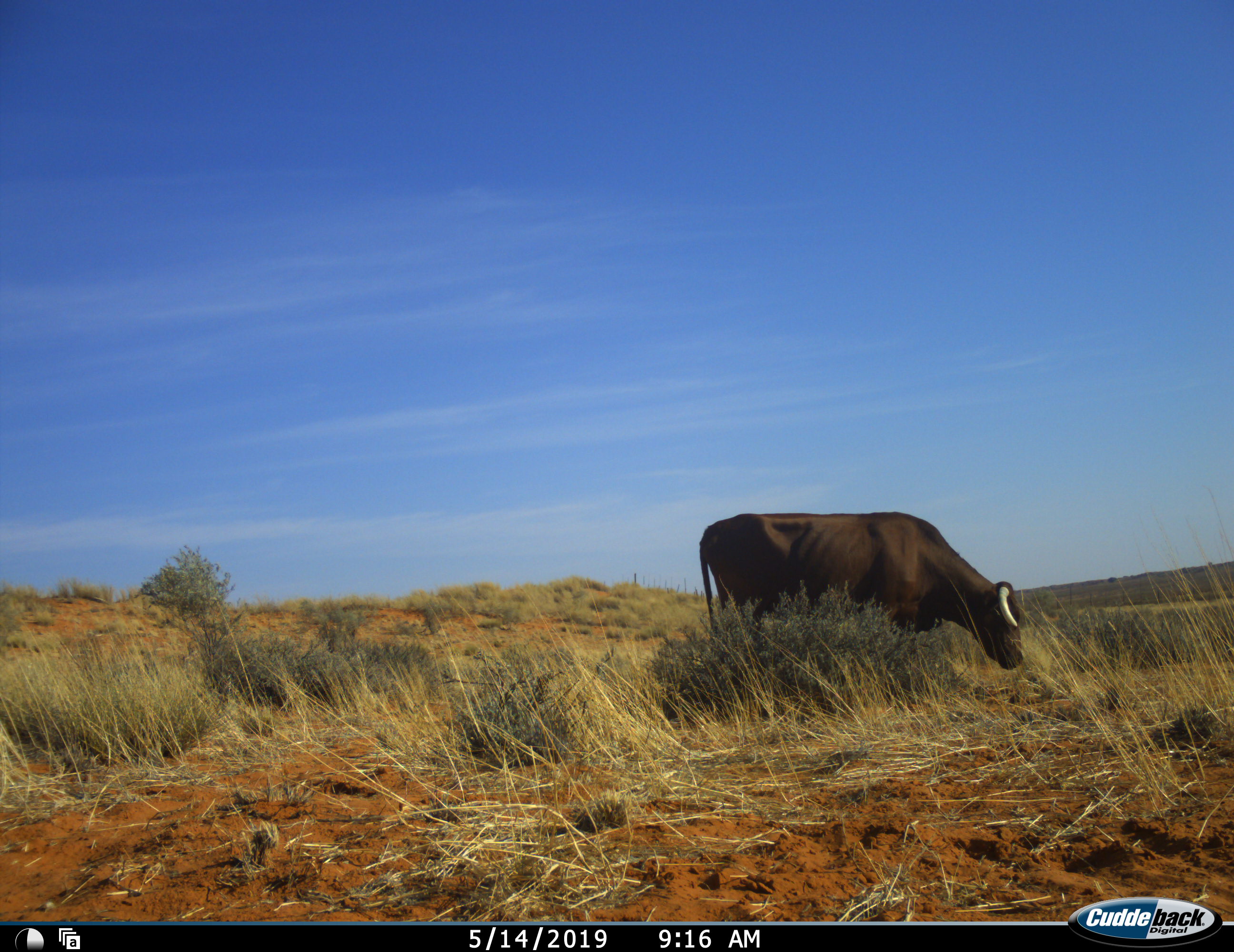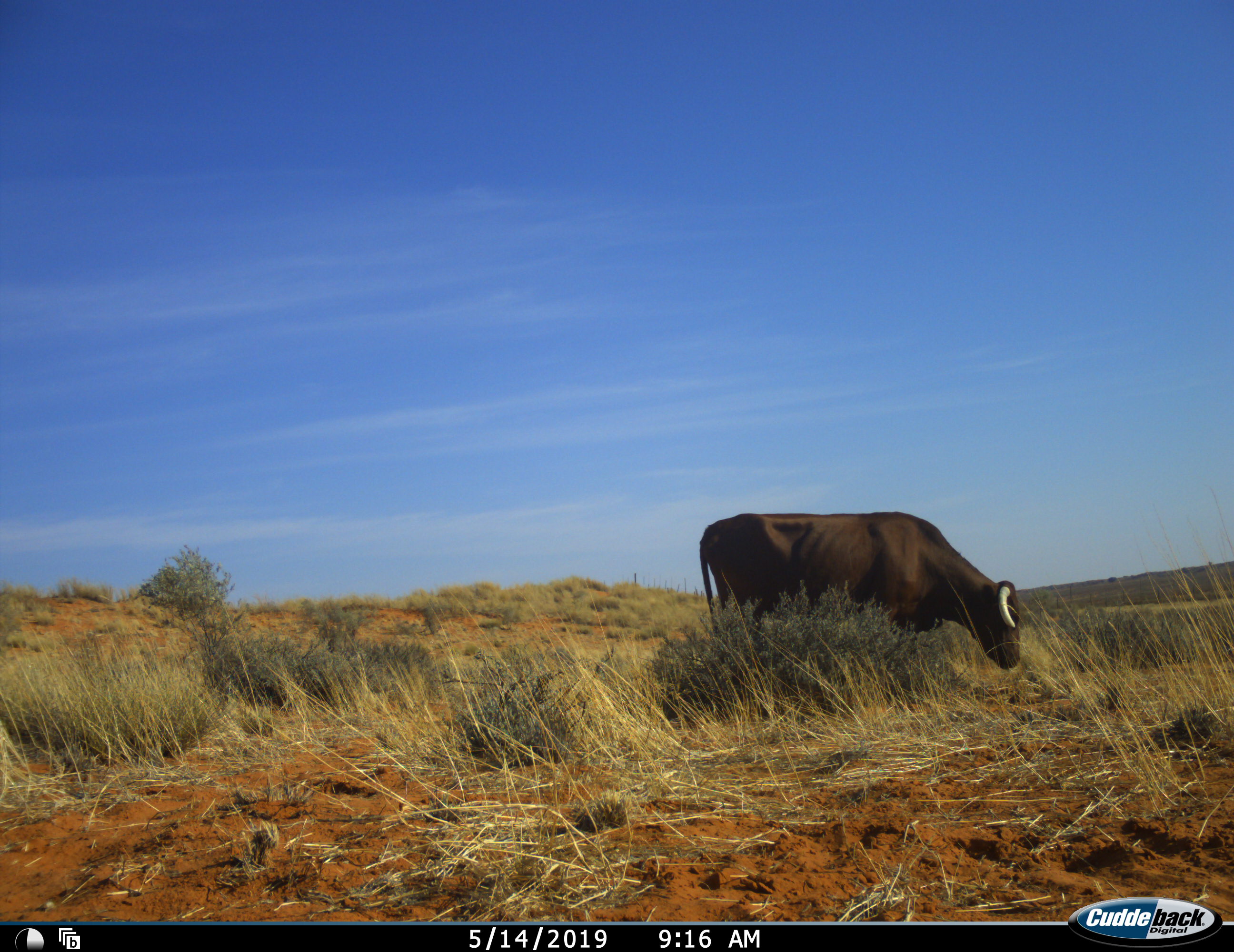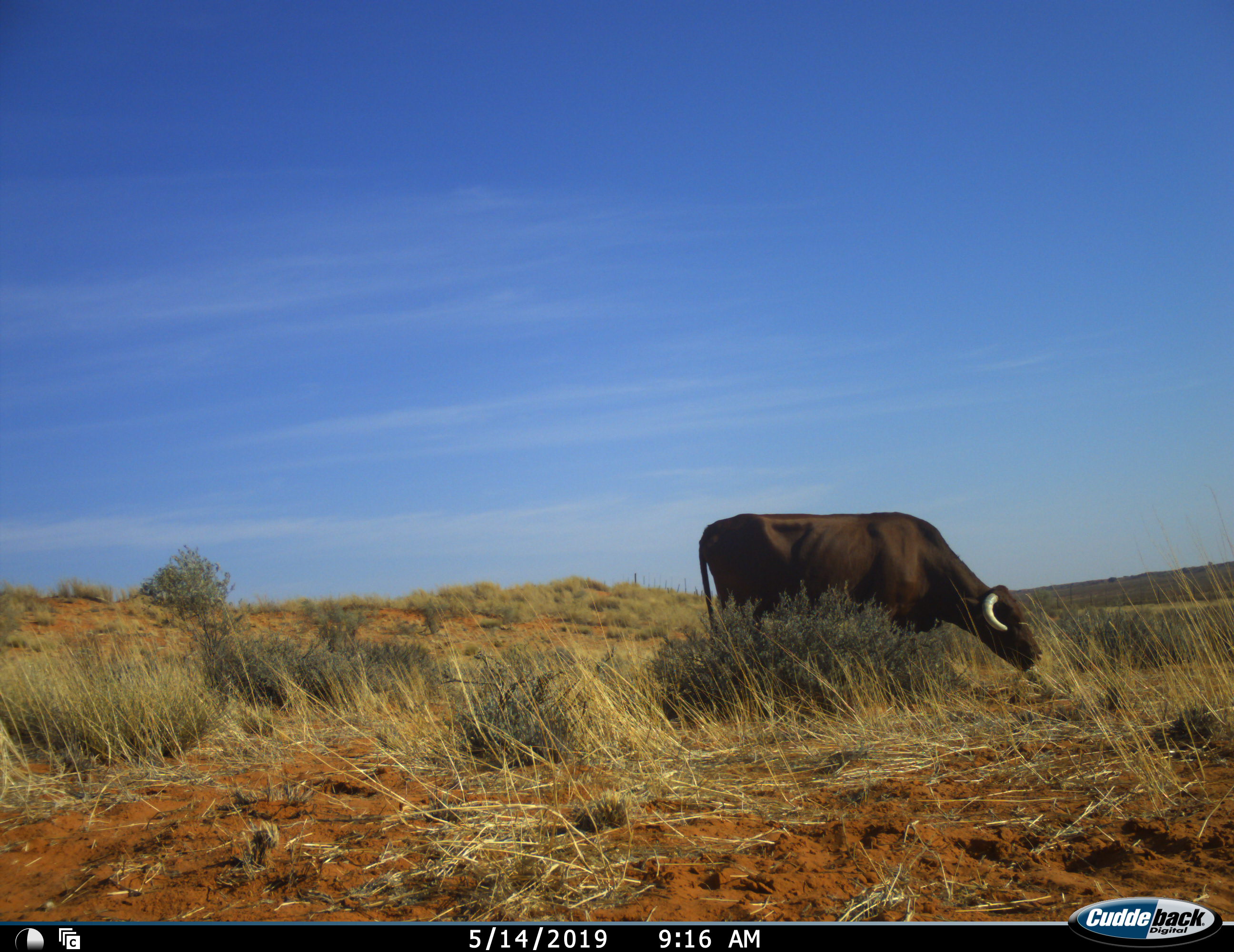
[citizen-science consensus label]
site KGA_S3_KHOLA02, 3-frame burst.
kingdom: Animalia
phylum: Chordata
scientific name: Vertebrata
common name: domestic animal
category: domesticanimal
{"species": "domesticanimal (domestic animal) (Vertebrata)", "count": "1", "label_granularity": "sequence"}